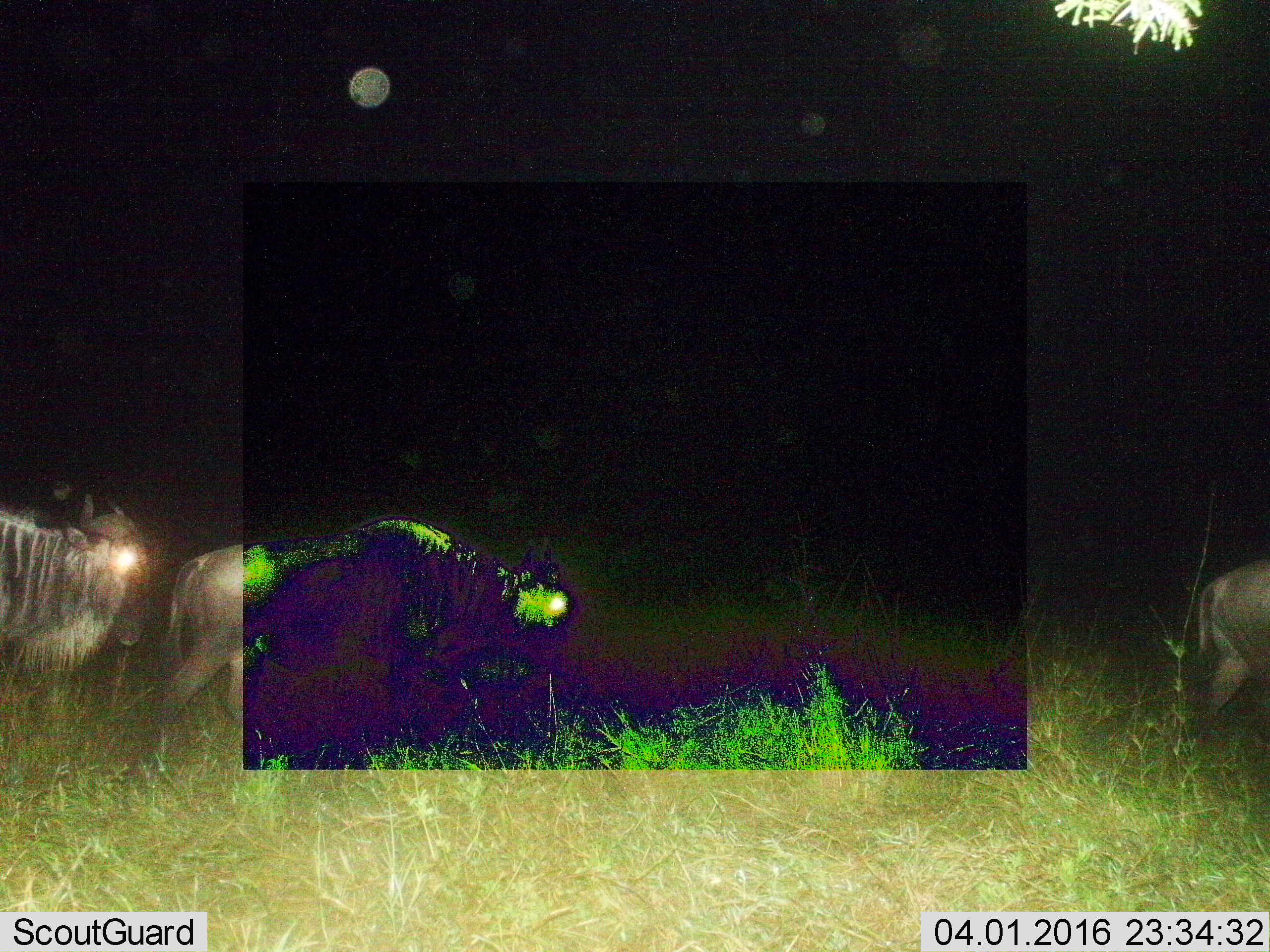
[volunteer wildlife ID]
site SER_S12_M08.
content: unidentified animal